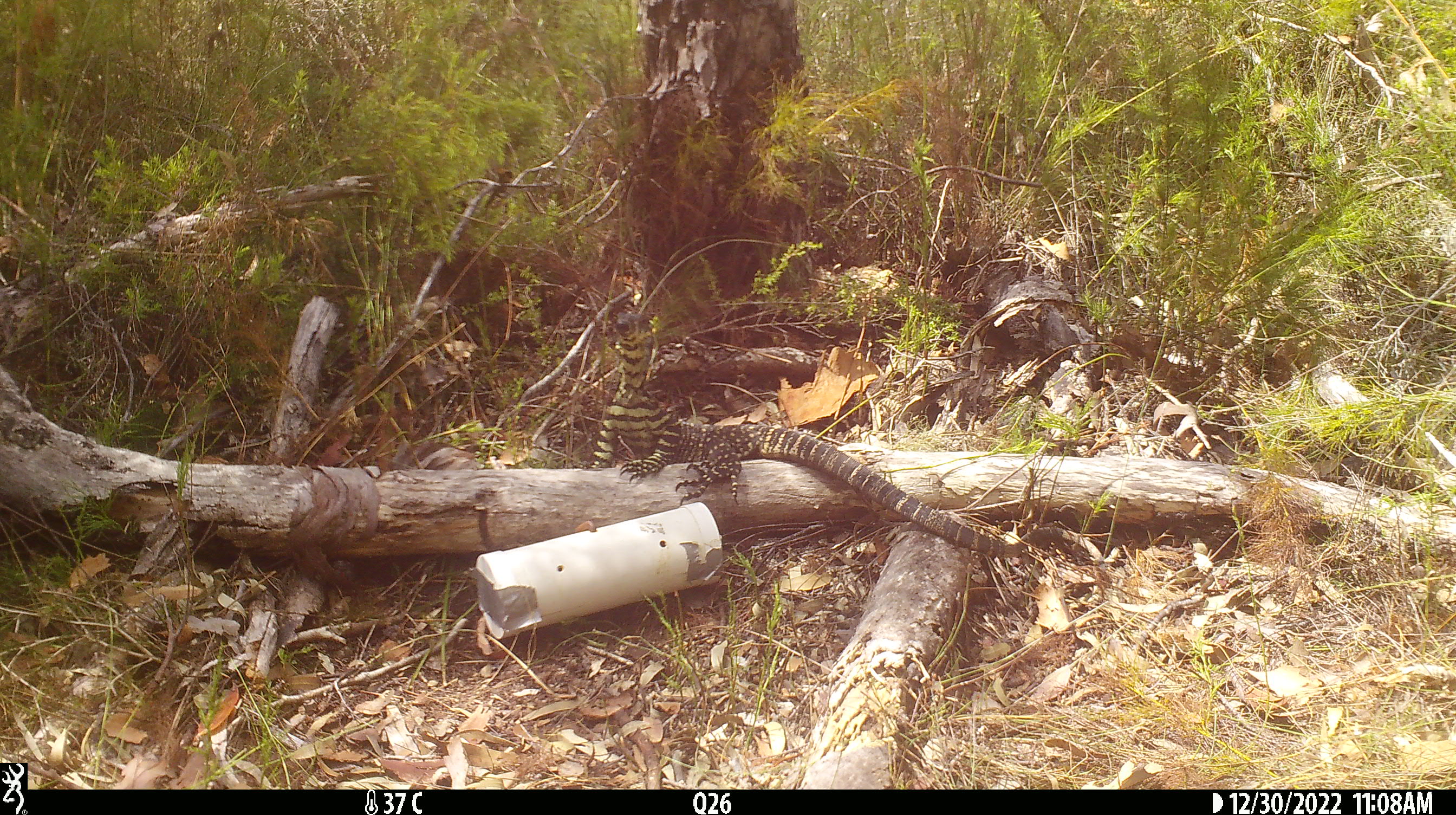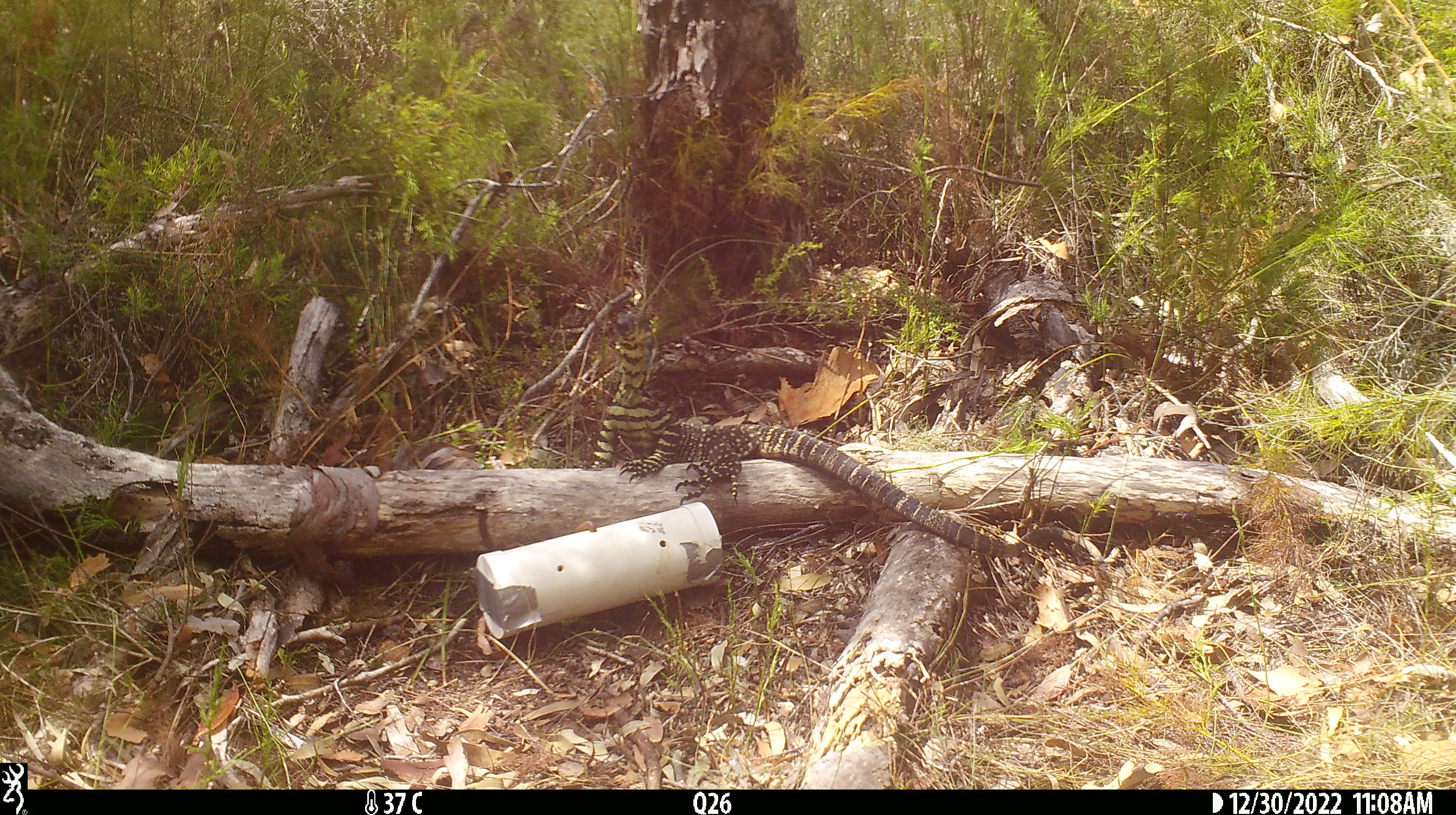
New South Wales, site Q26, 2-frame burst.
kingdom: Animalia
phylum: Chordata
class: Reptilia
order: Squamata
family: Varanidae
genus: Varanus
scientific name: Varanus varius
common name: lace monitor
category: goanna